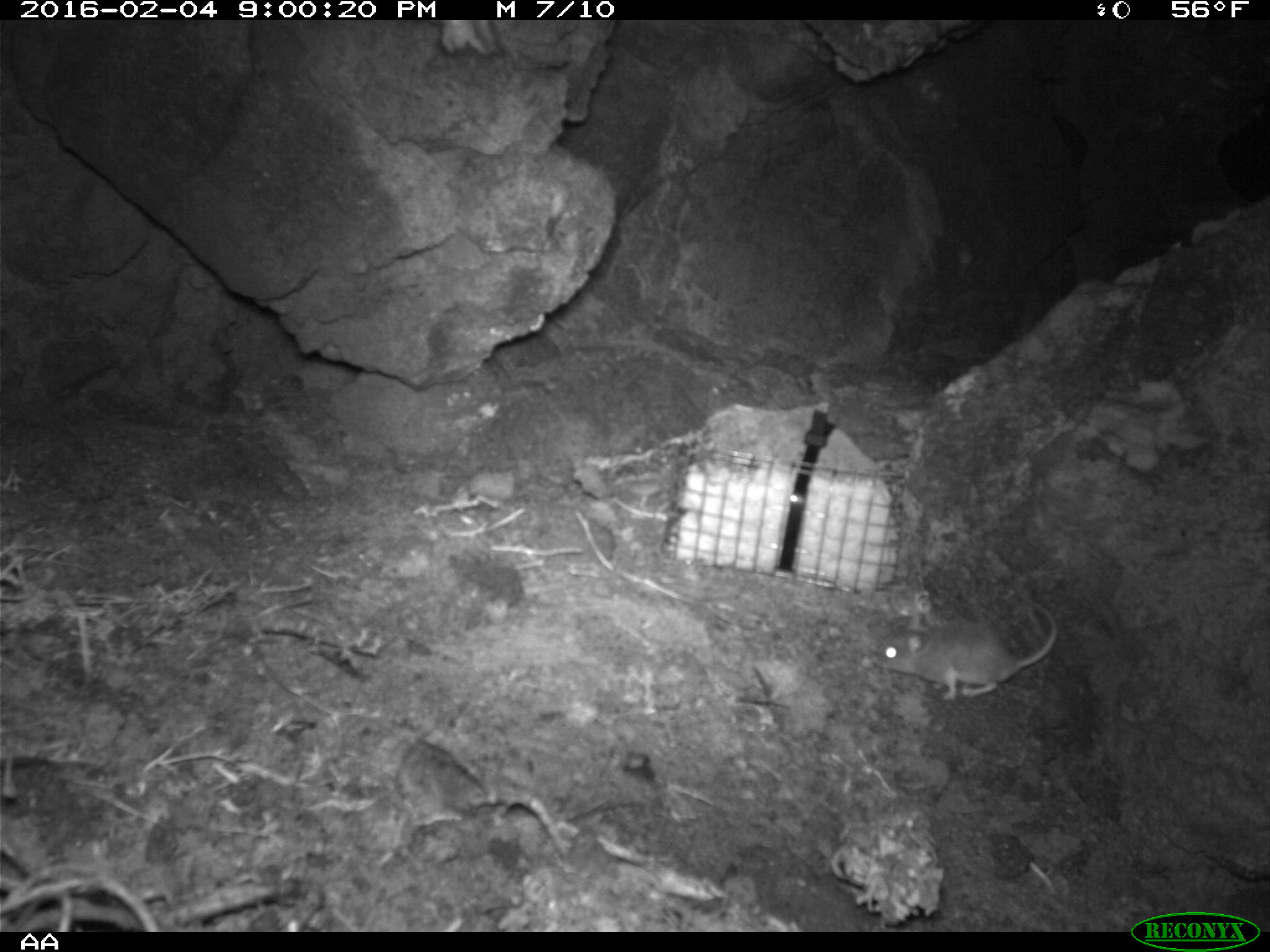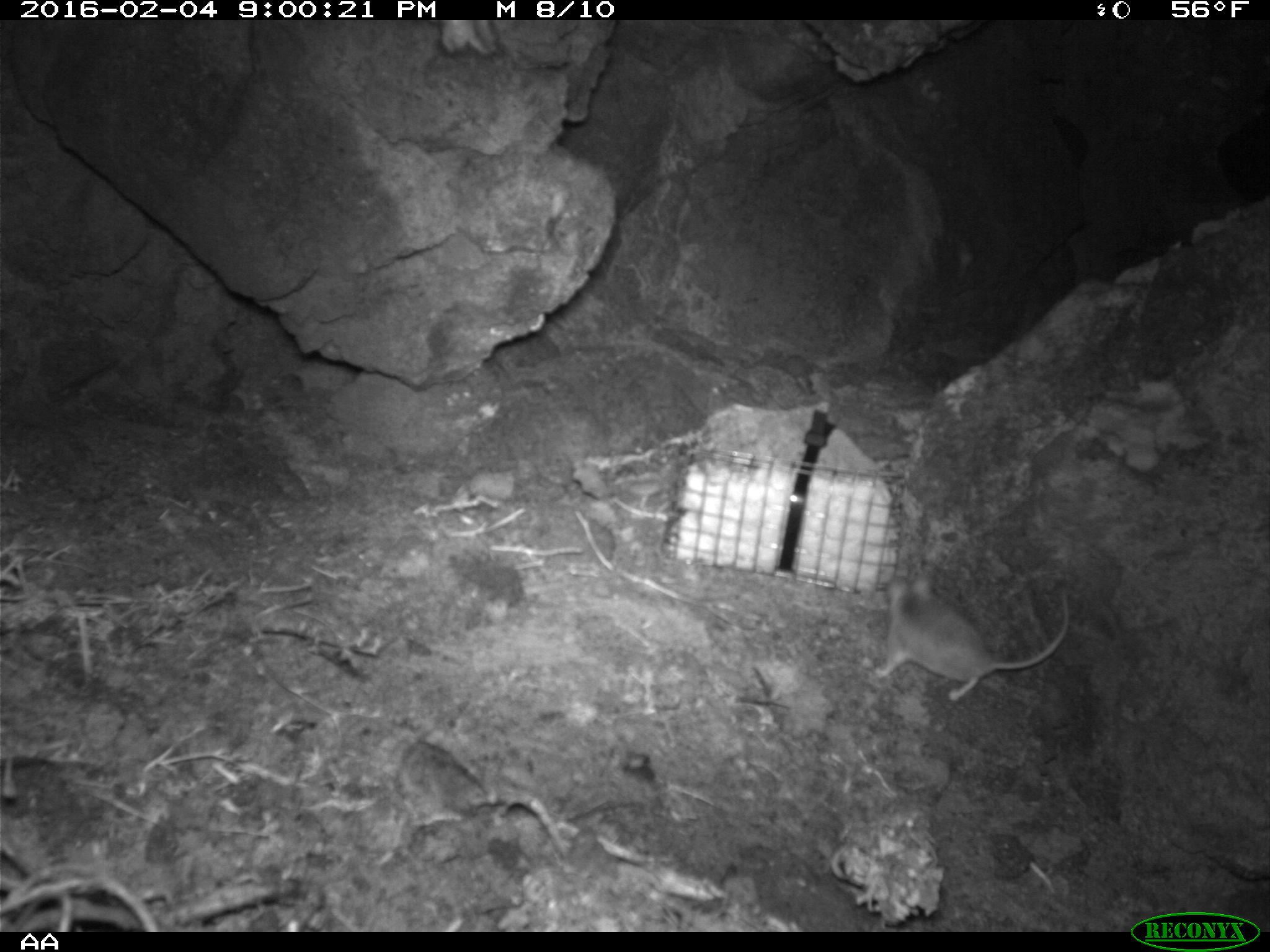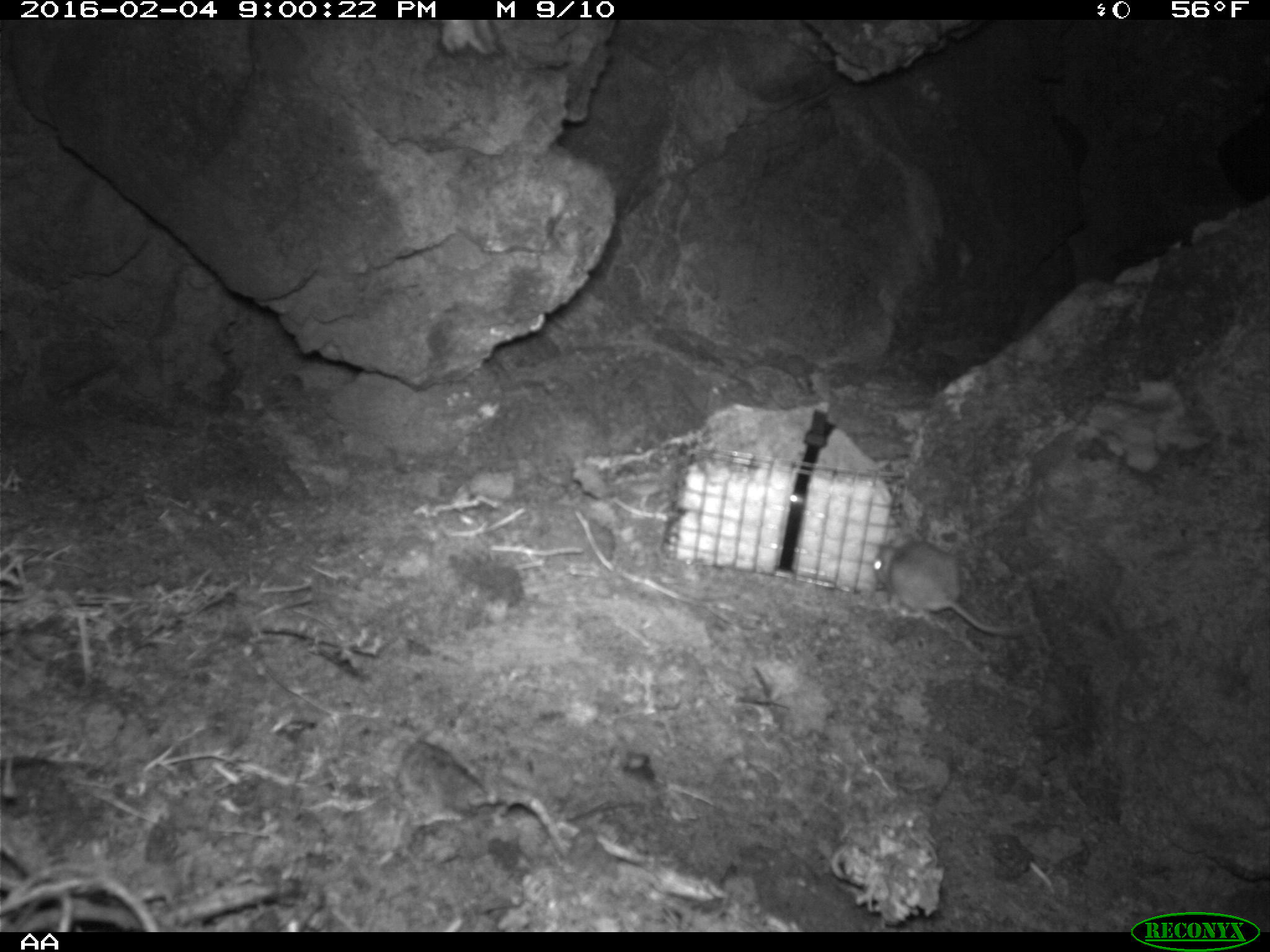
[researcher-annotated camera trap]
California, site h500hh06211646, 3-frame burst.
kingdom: Animalia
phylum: Chordata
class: Mammalia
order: Rodentia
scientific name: Rodentia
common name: rodent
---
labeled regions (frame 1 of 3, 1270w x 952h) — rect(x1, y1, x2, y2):
rodent: rect(866, 590, 1057, 701)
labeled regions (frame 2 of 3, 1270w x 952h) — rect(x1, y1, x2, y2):
rodent: rect(875, 575, 1072, 701)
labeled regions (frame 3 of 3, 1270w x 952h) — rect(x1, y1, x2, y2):
rodent: rect(873, 534, 1040, 633)